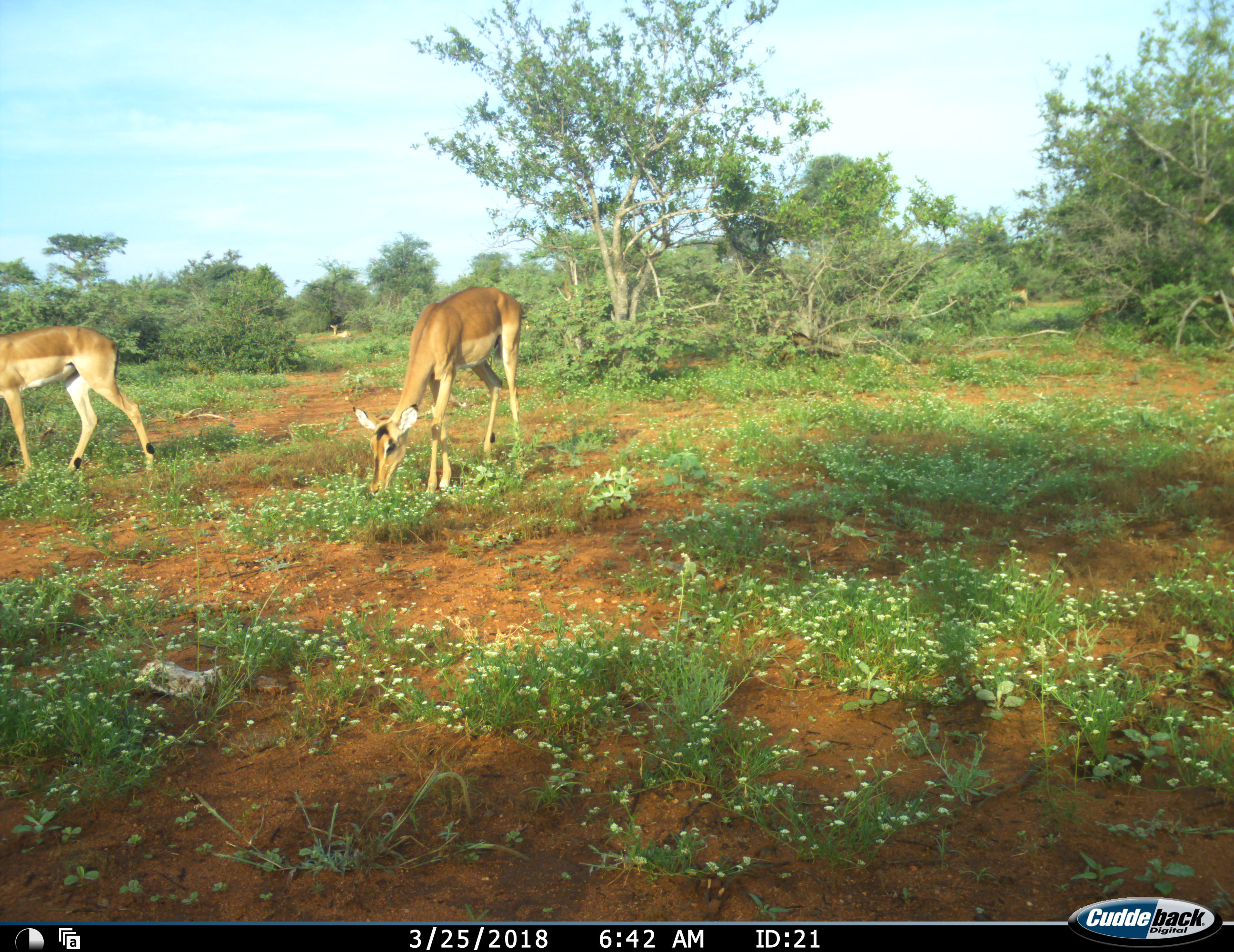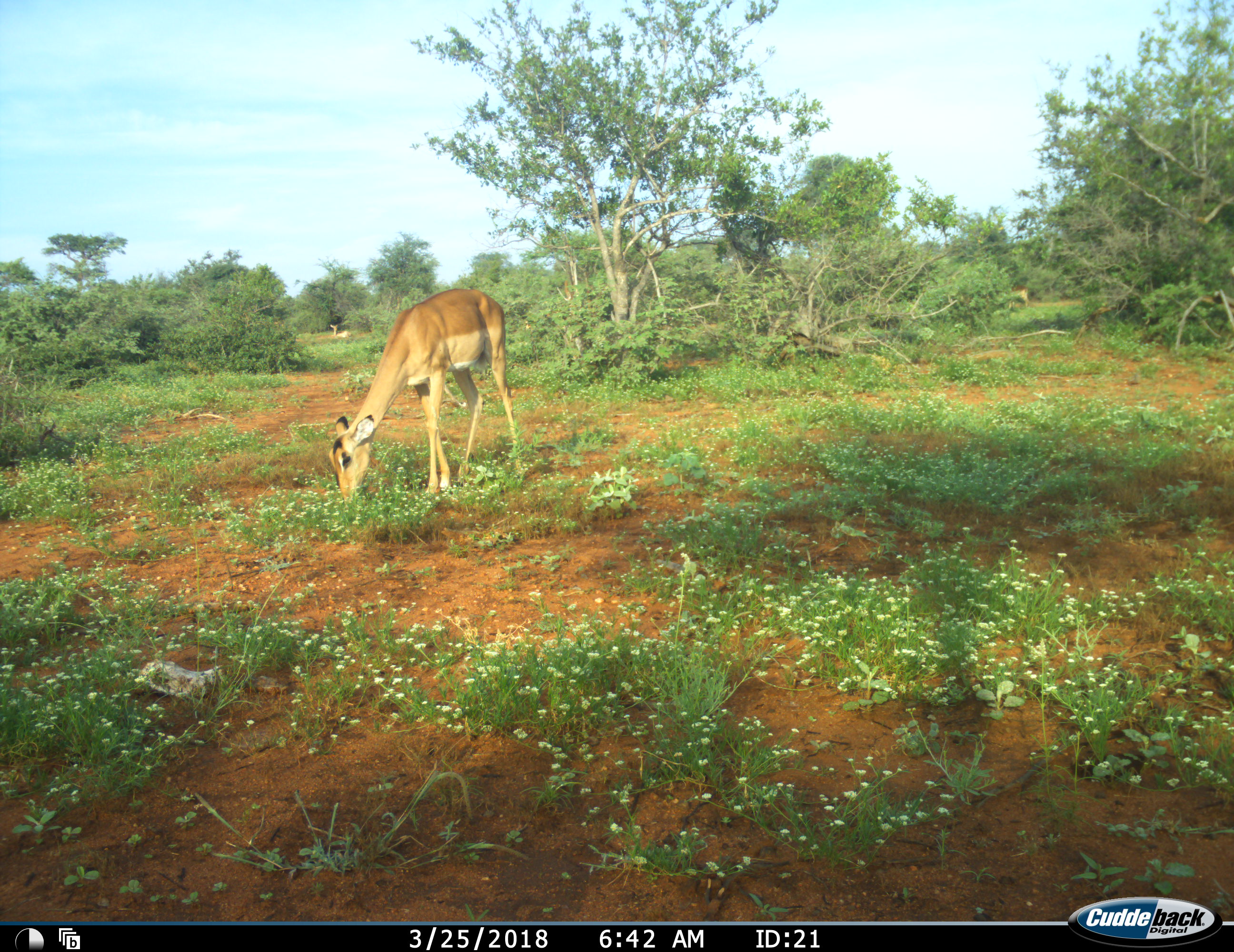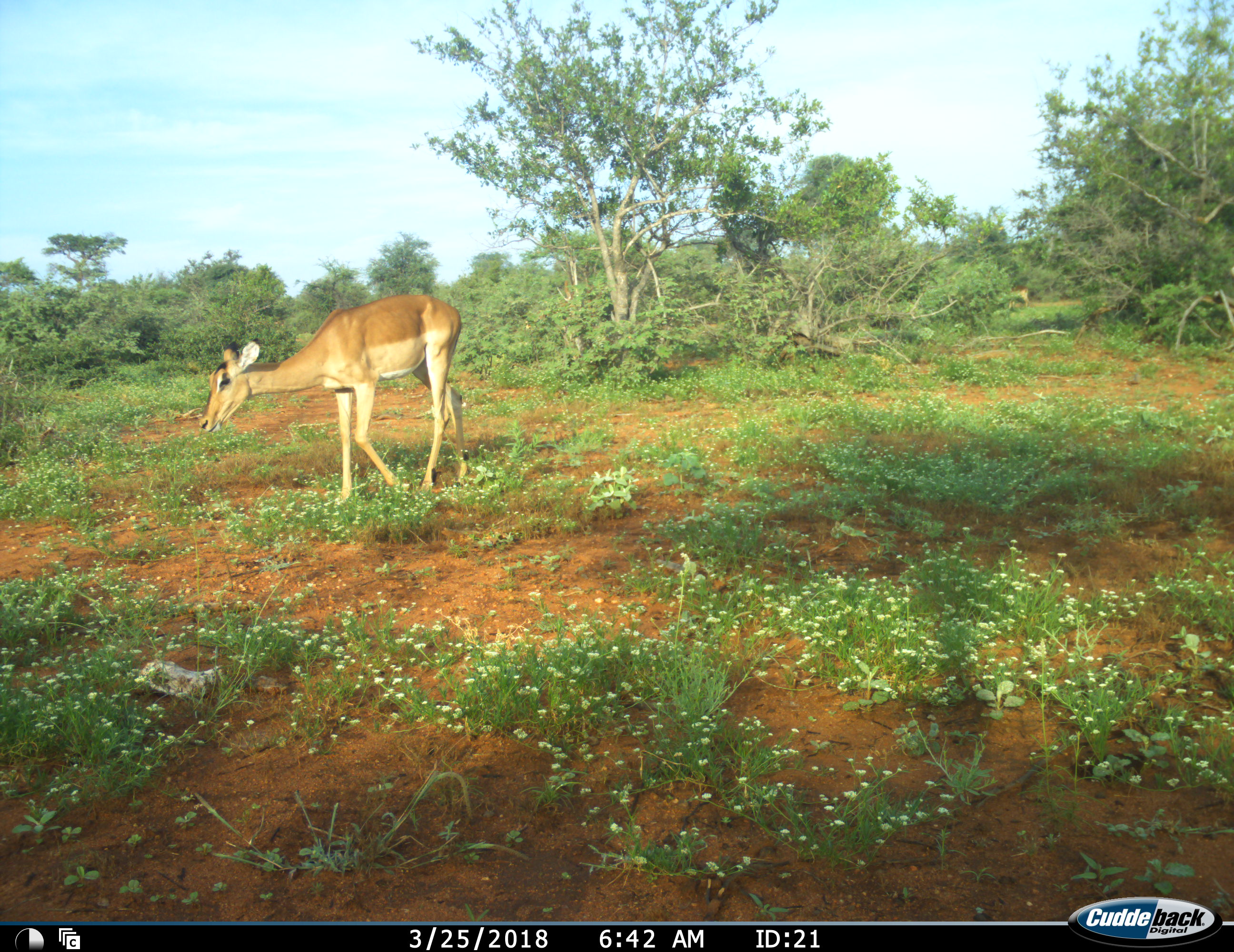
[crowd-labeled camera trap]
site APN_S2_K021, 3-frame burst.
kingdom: Animalia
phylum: Chordata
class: Mammalia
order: Artiodactyla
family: Bovidae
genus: Aepyceros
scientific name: Aepyceros melampus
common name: impala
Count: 2.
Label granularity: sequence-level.